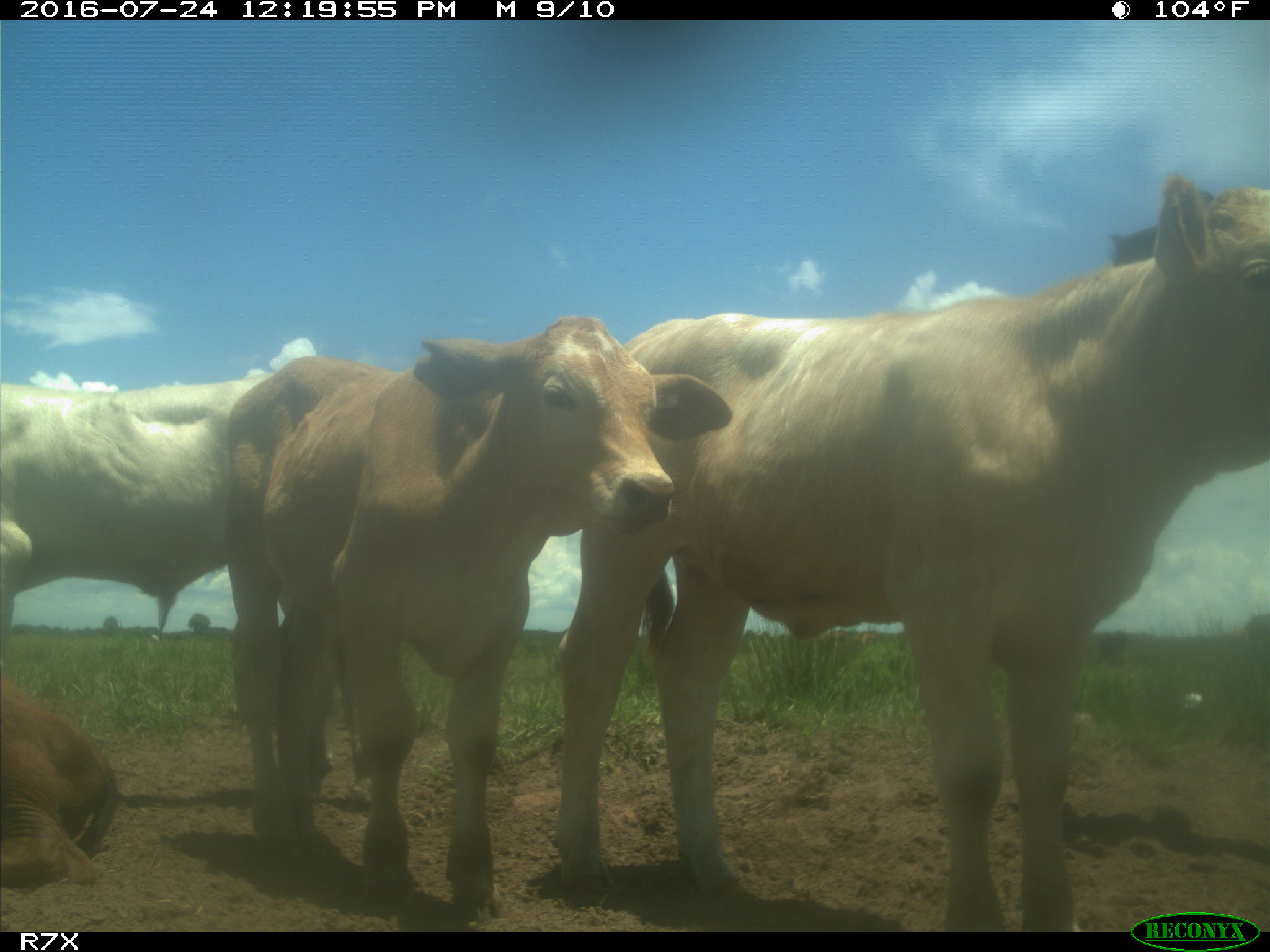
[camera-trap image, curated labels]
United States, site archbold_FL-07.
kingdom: Animalia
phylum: Chordata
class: Mammalia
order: Artiodactyla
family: Bovidae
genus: Bos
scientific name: Bos taurus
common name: domestic cow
Bos taurus (domestic cow).